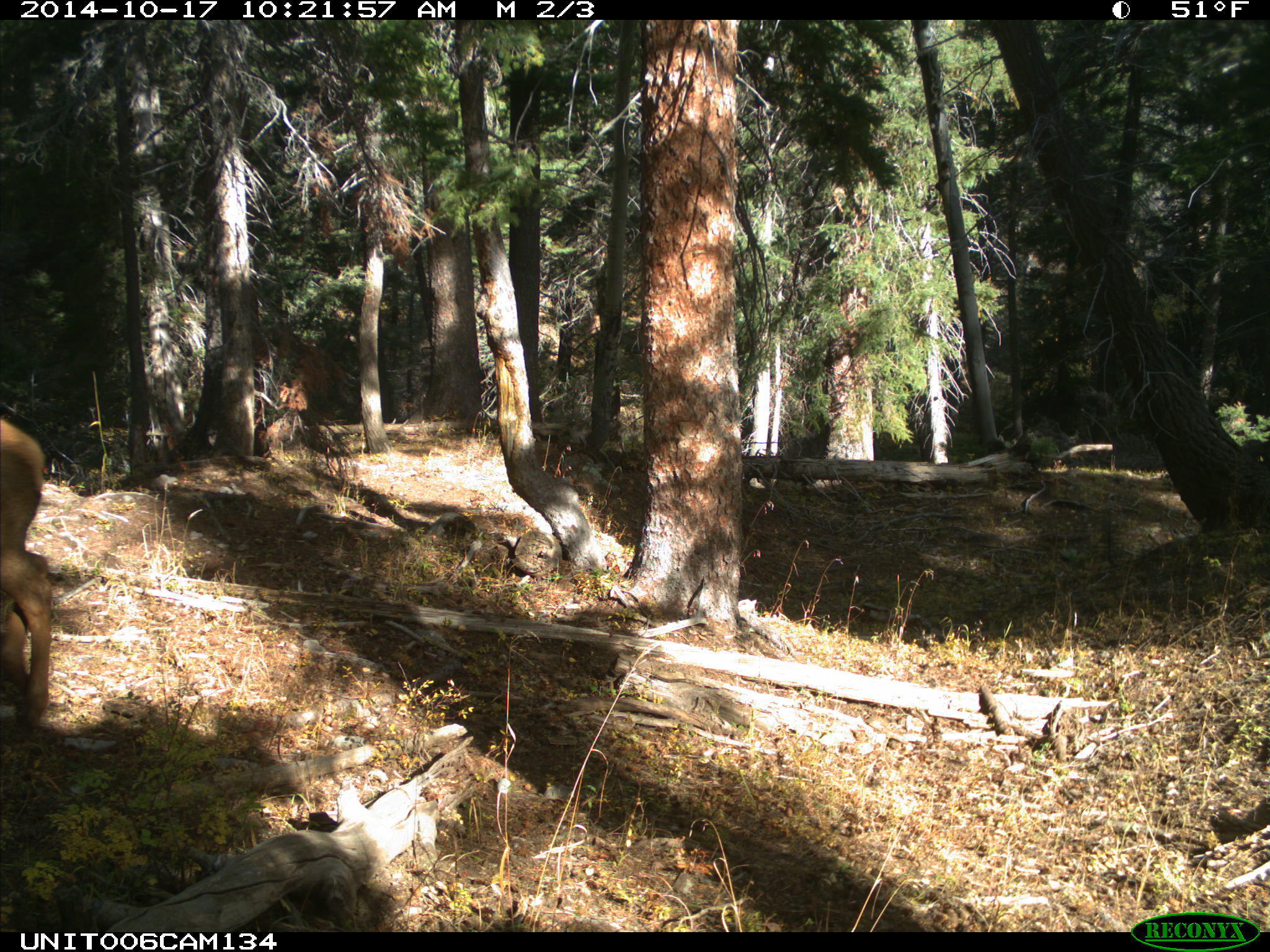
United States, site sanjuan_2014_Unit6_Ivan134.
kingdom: Animalia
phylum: Chordata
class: Mammalia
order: Artiodactyla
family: Cervidae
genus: Cervus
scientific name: Cervus elaphus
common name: red deer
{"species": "Cervus elaphus (red deer)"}